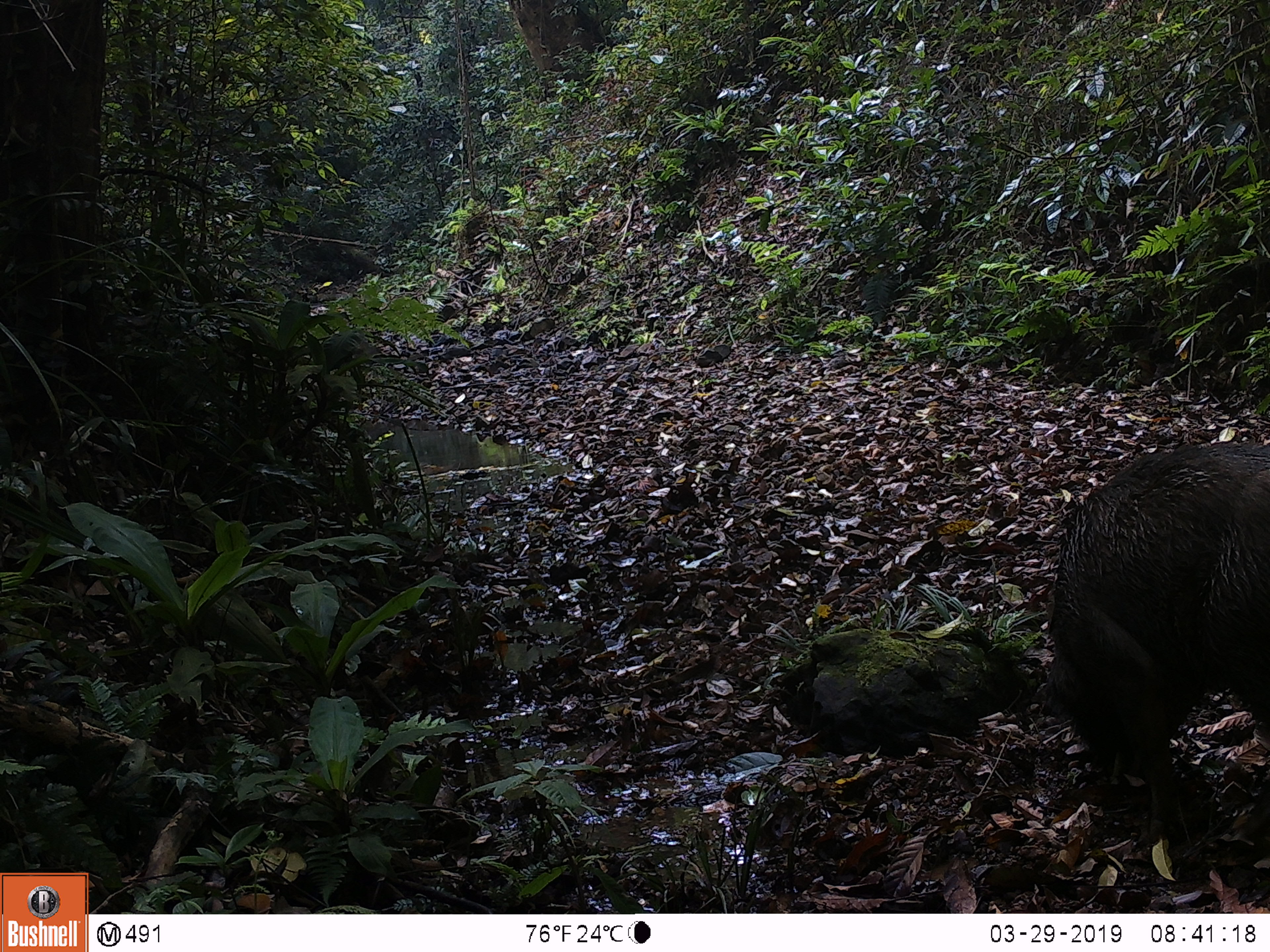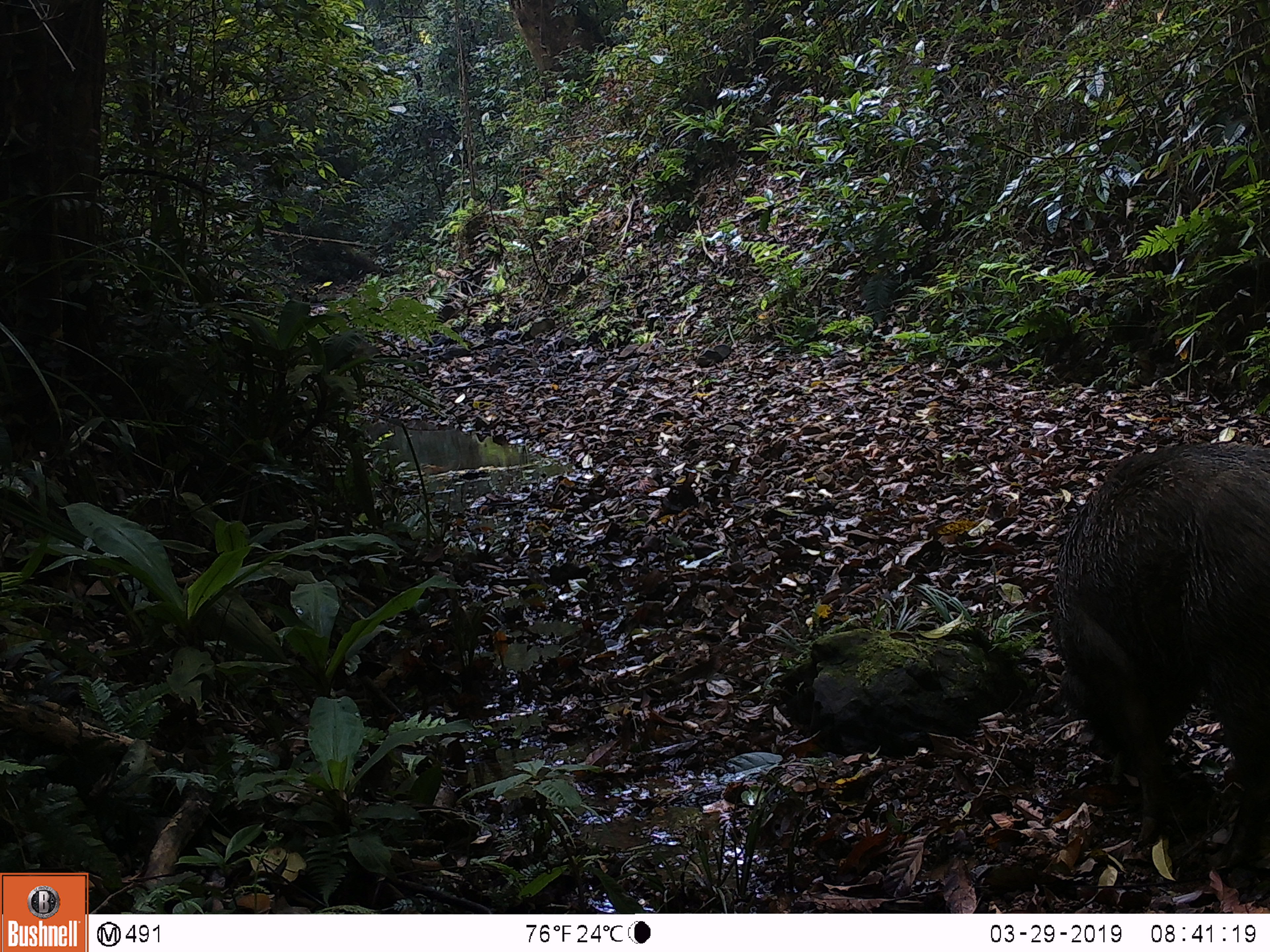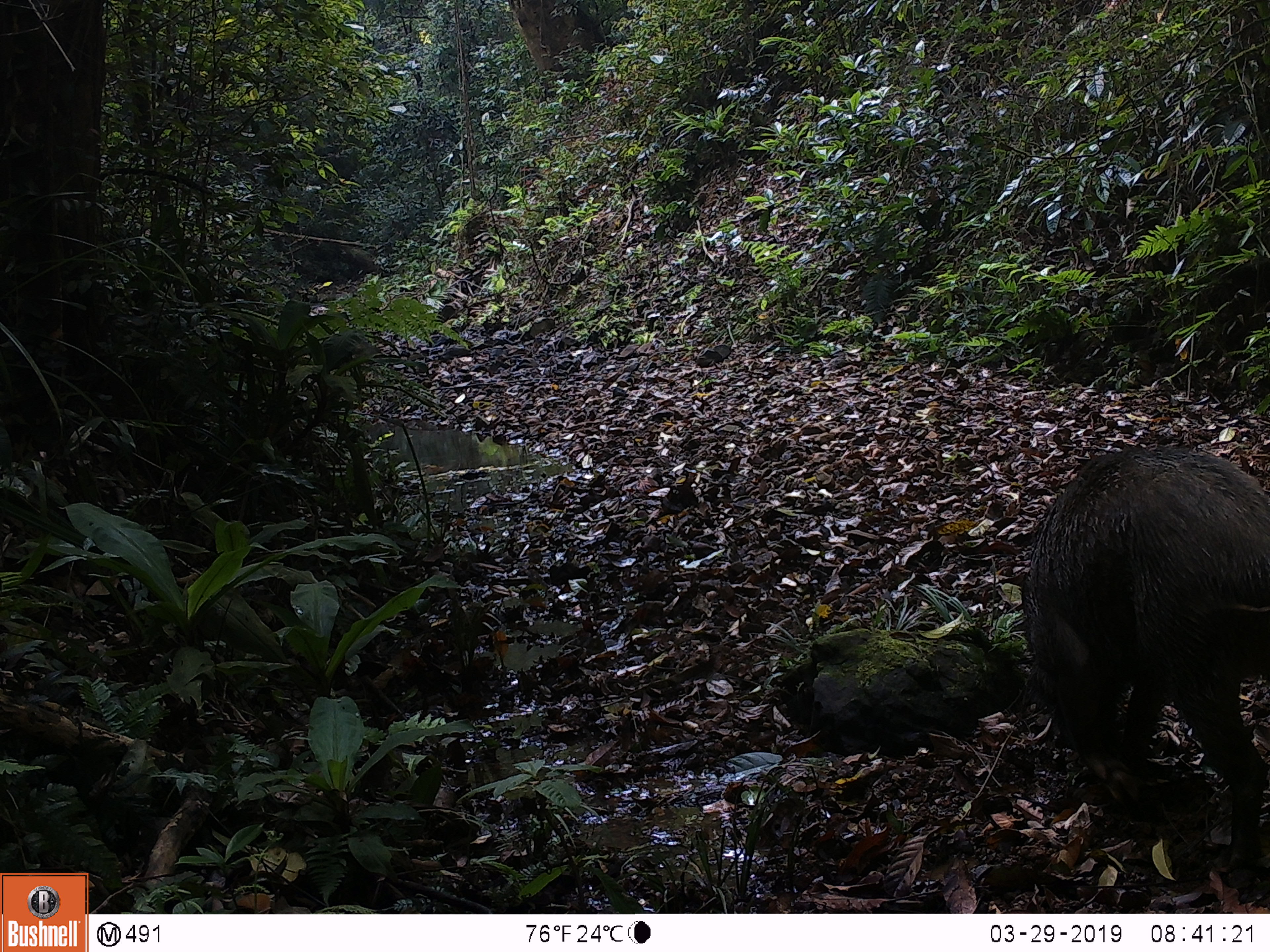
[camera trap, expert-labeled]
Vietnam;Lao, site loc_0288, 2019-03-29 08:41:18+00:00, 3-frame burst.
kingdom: Animalia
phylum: Chordata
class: Mammalia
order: Artiodactyla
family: Suidae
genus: Sus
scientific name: Sus scrofa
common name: eurasian wild pig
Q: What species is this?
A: Eurasian wild pig (Sus scrofa).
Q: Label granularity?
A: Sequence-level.